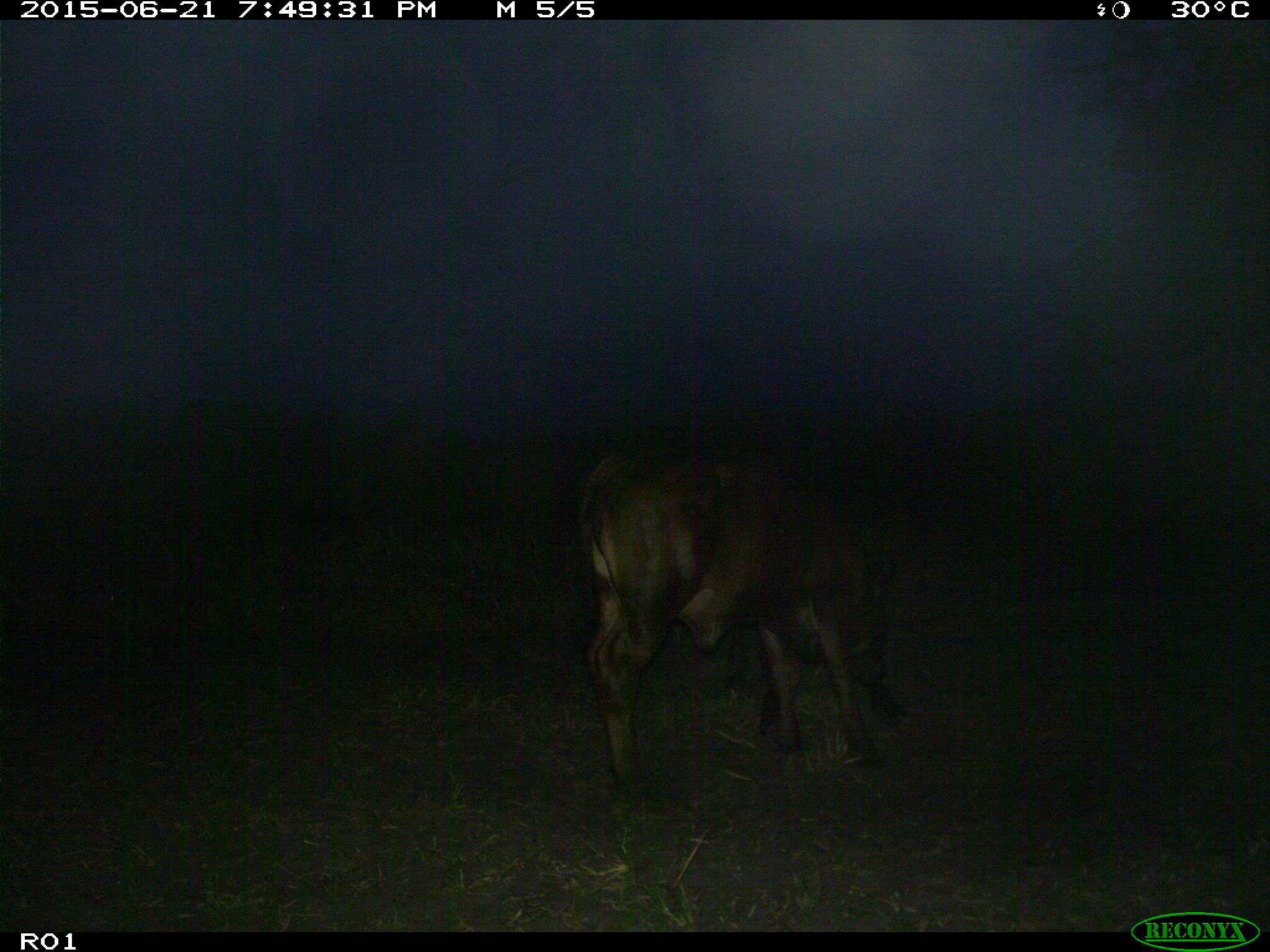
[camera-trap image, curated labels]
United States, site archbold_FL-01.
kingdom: Animalia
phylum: Chordata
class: Mammalia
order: Artiodactyla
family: Bovidae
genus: Bos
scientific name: Bos taurus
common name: domestic cow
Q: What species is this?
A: Bos taurus (domestic cow).